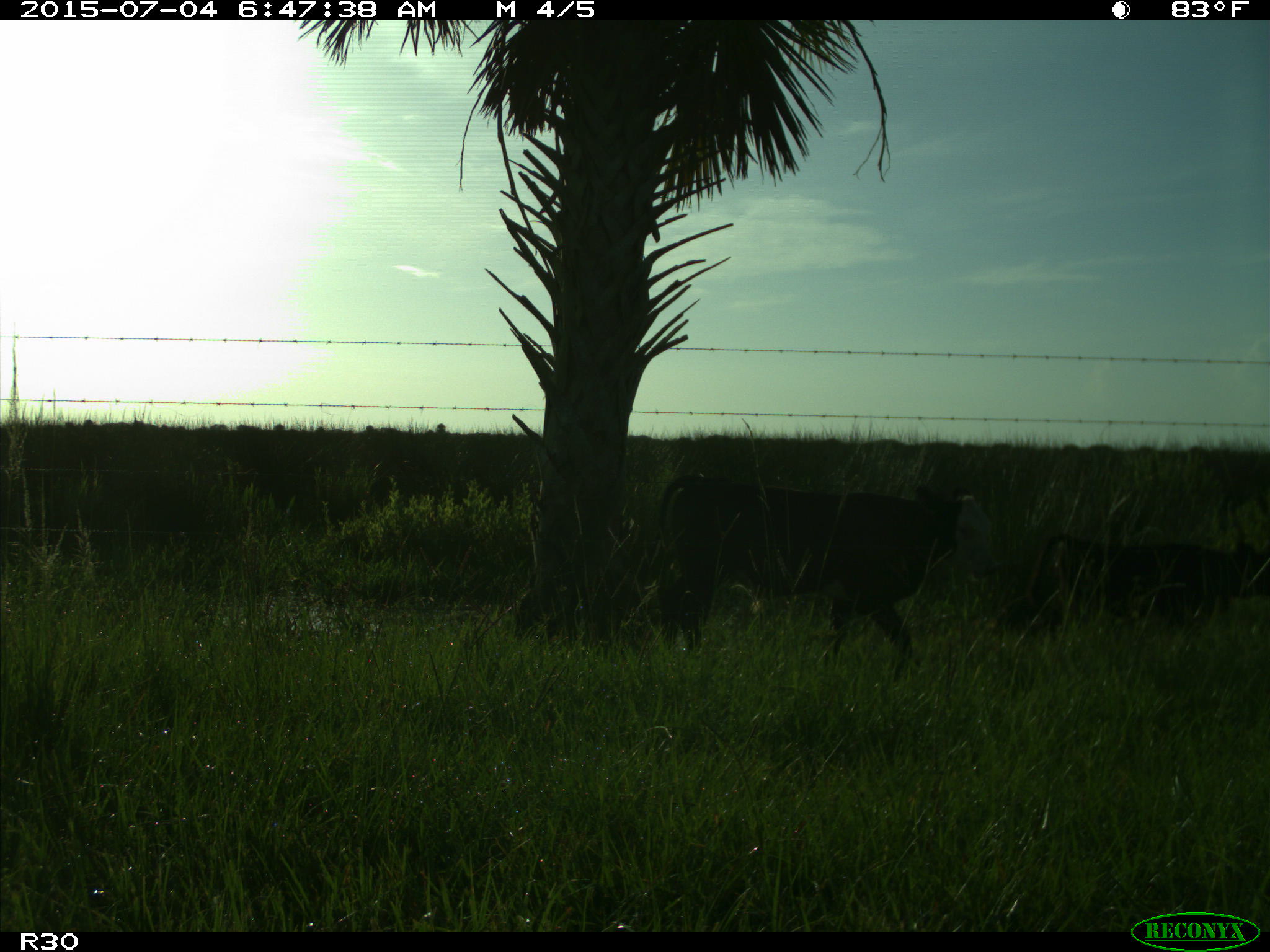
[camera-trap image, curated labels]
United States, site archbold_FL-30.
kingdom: Animalia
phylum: Chordata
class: Mammalia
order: Artiodactyla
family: Bovidae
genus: Bos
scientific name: Bos taurus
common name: domestic cow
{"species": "Bos taurus (domestic cow)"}